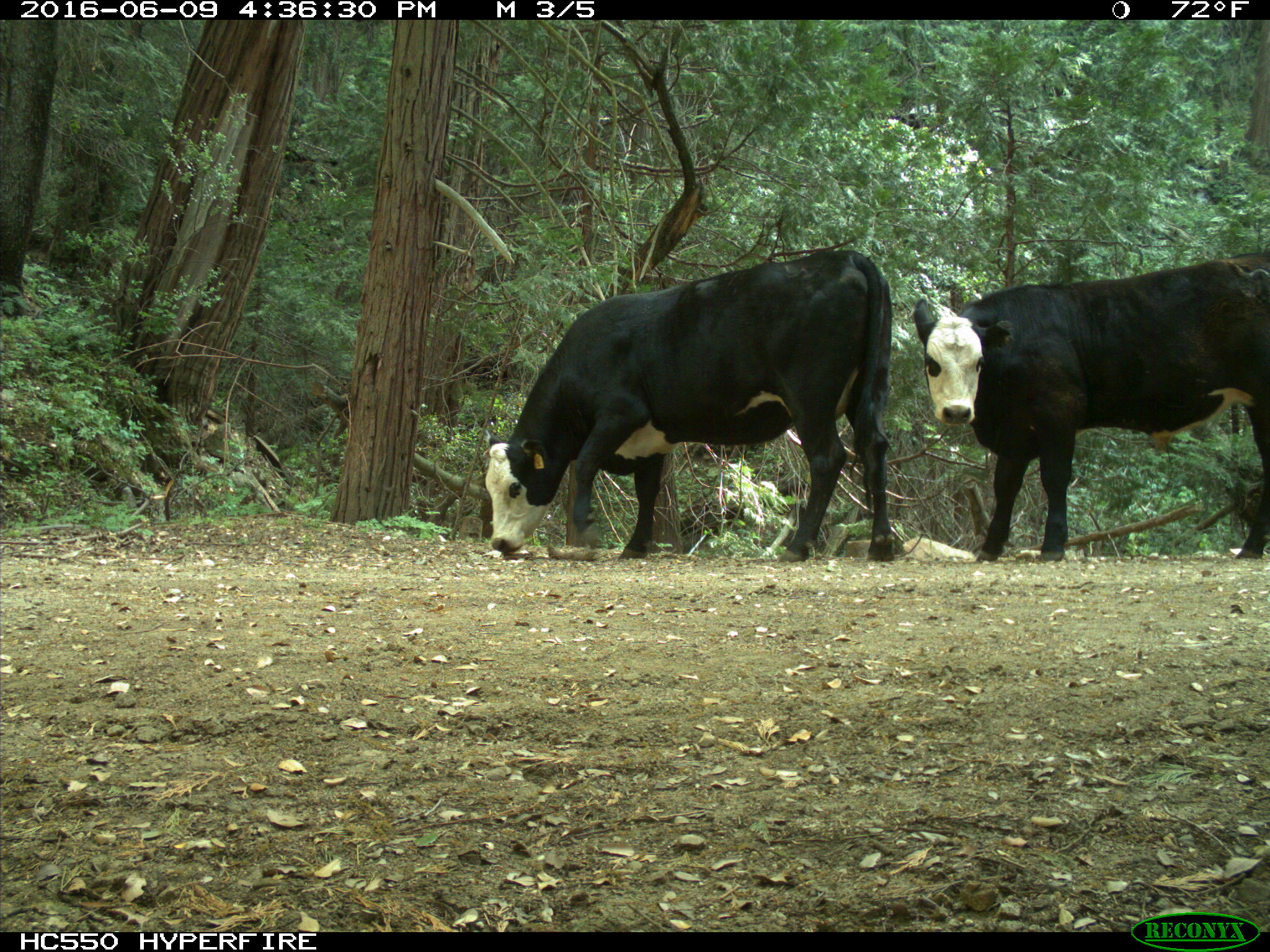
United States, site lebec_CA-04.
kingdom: Animalia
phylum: Chordata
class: Mammalia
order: Artiodactyla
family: Bovidae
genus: Bos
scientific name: Bos taurus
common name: domestic cow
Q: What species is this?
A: Bos taurus (domestic cow).